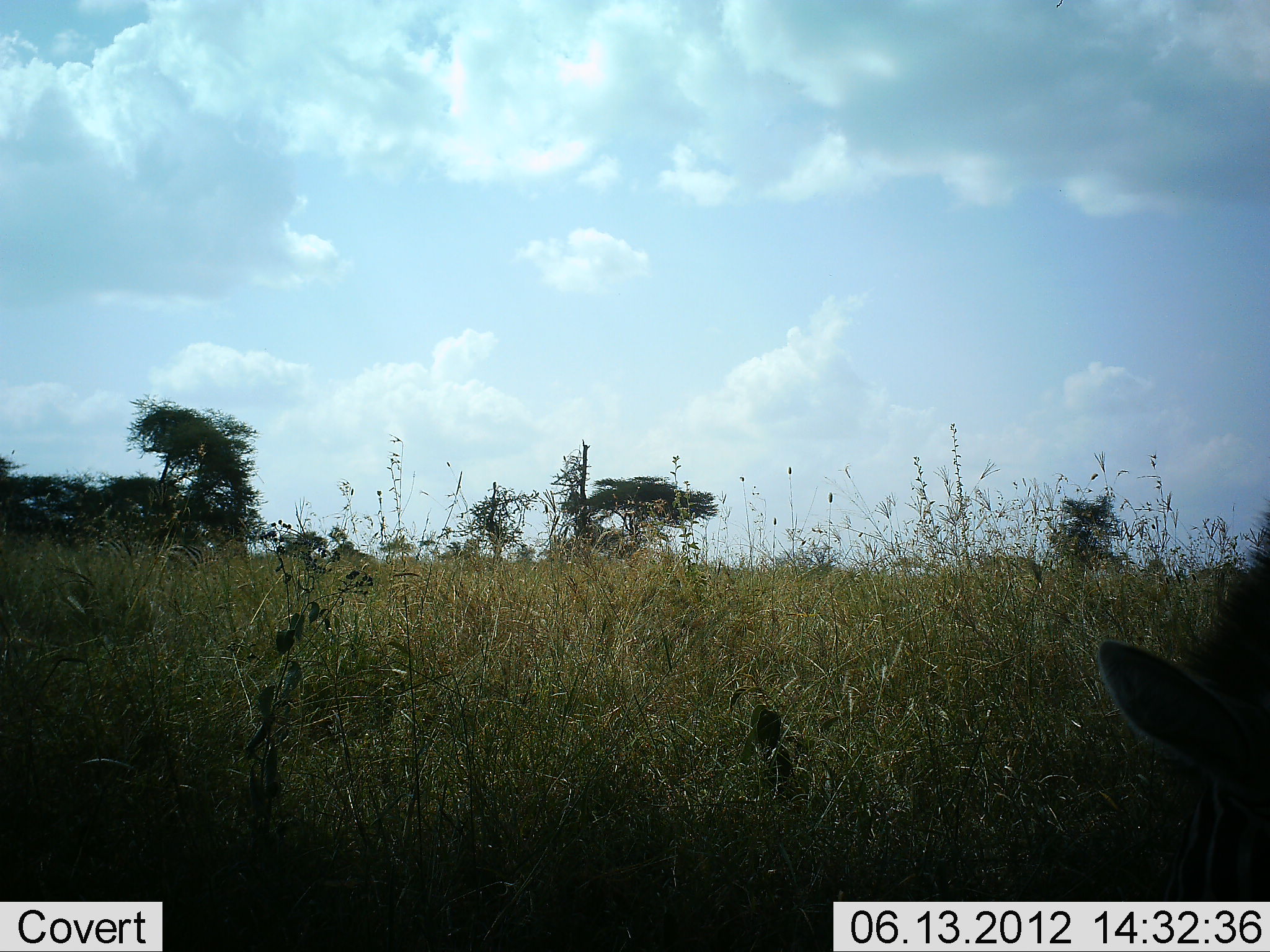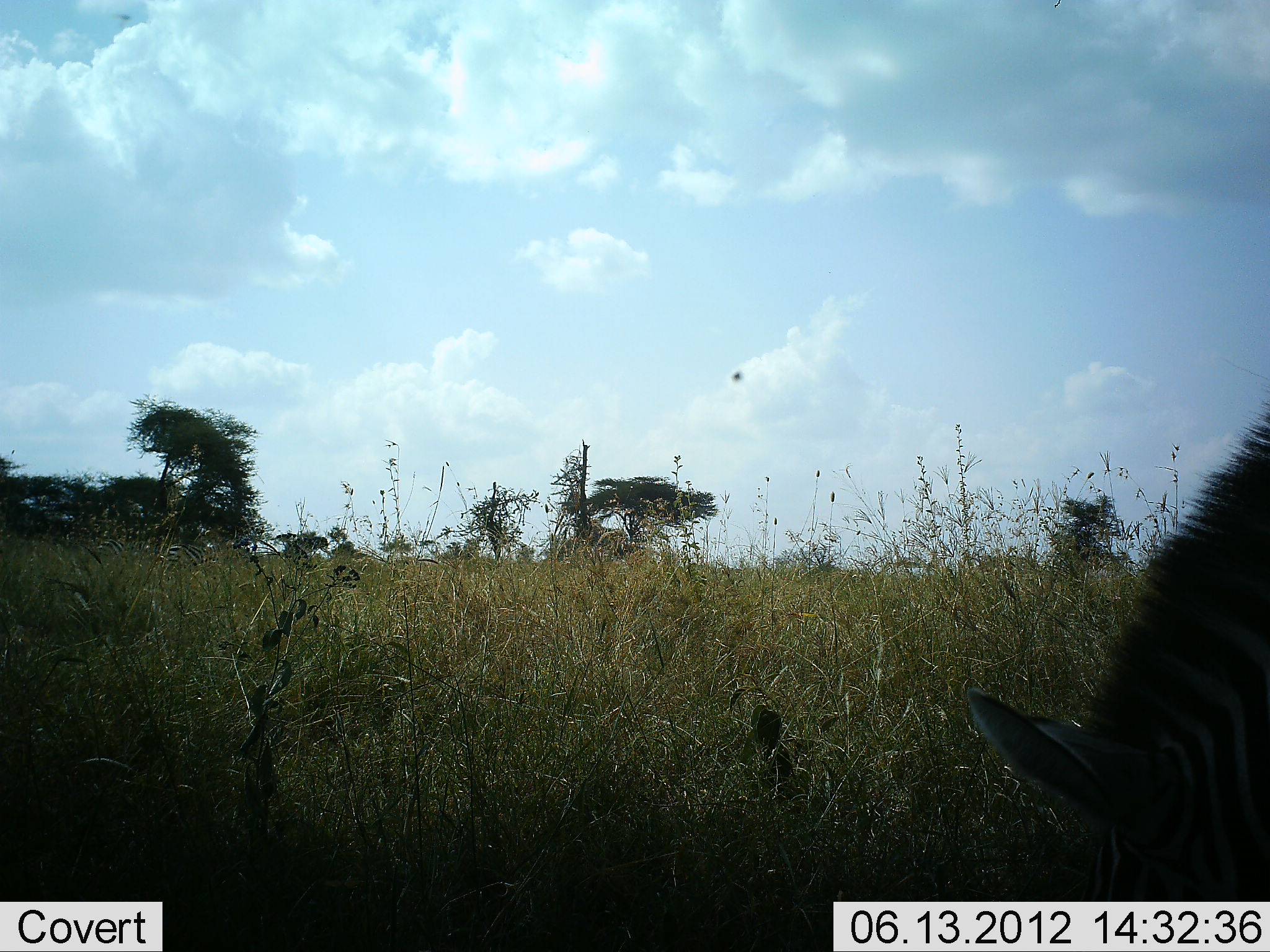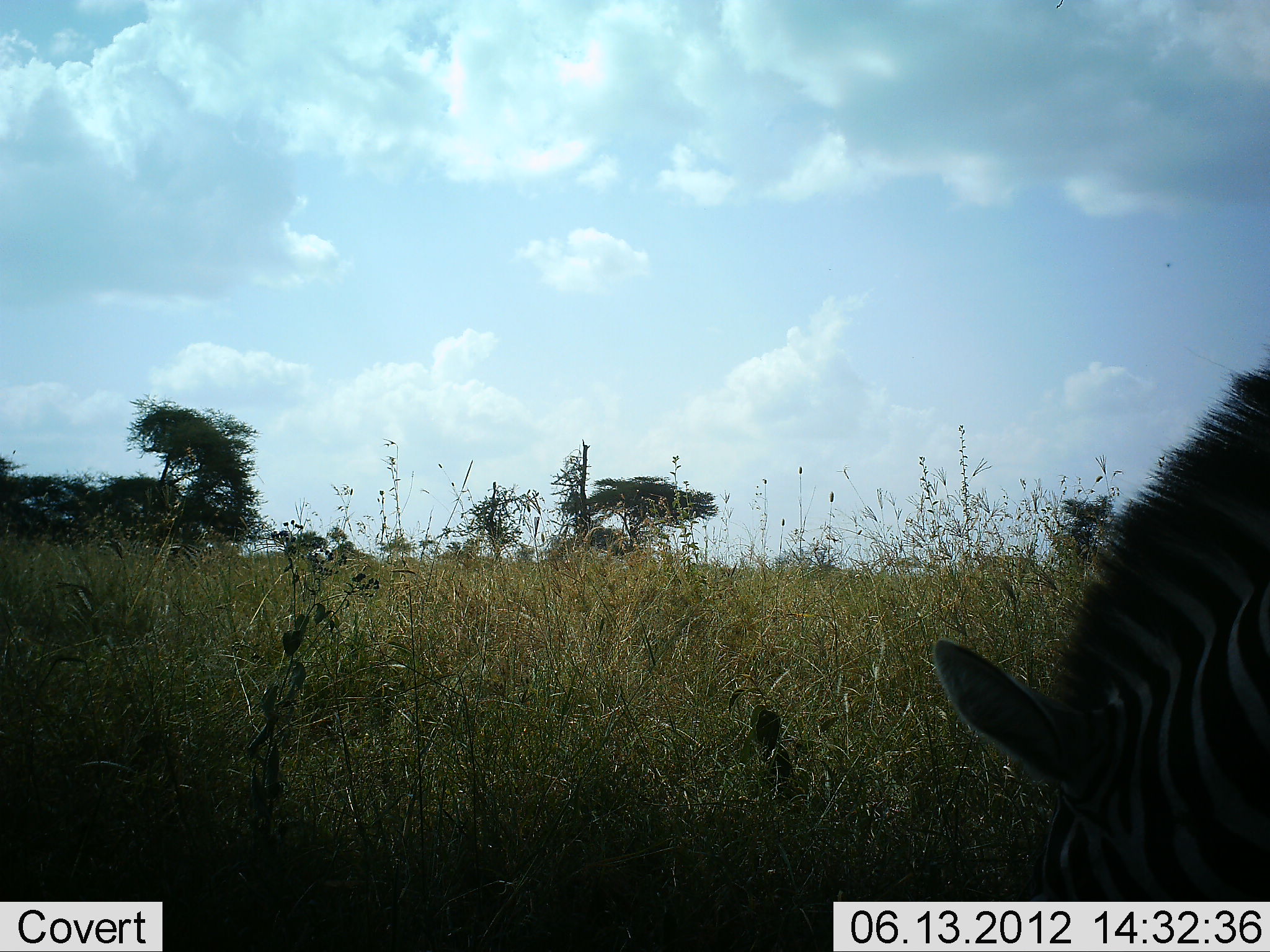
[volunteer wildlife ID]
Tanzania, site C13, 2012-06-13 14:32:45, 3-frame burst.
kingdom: Animalia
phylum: Chordata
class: Mammalia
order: Perissodactyla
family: Equidae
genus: Equus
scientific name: Equus quagga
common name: plains zebra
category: zebra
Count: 1.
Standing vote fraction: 27%.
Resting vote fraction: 0%.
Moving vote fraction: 0%.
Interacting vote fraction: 0%.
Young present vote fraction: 0%.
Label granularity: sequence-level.